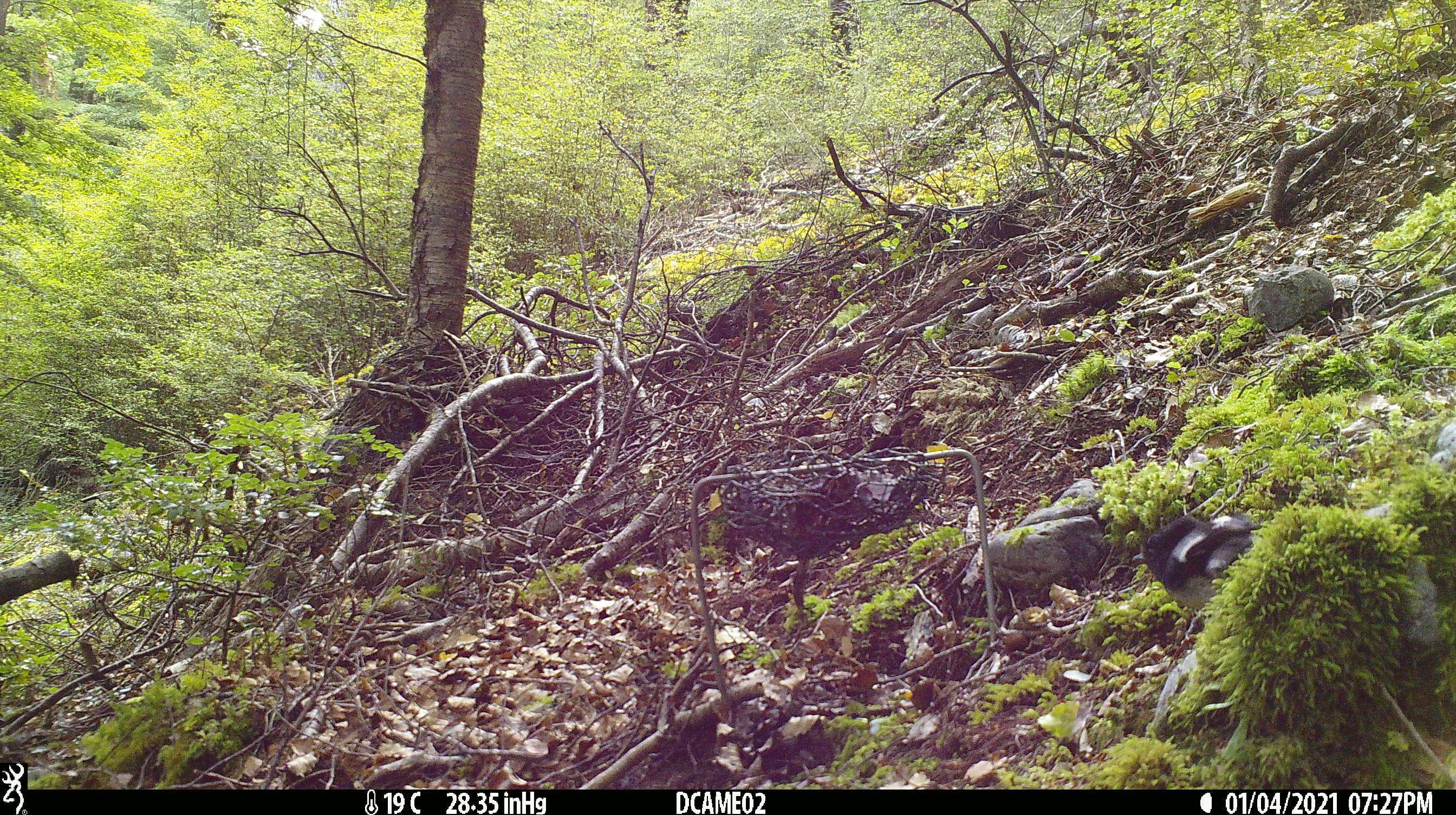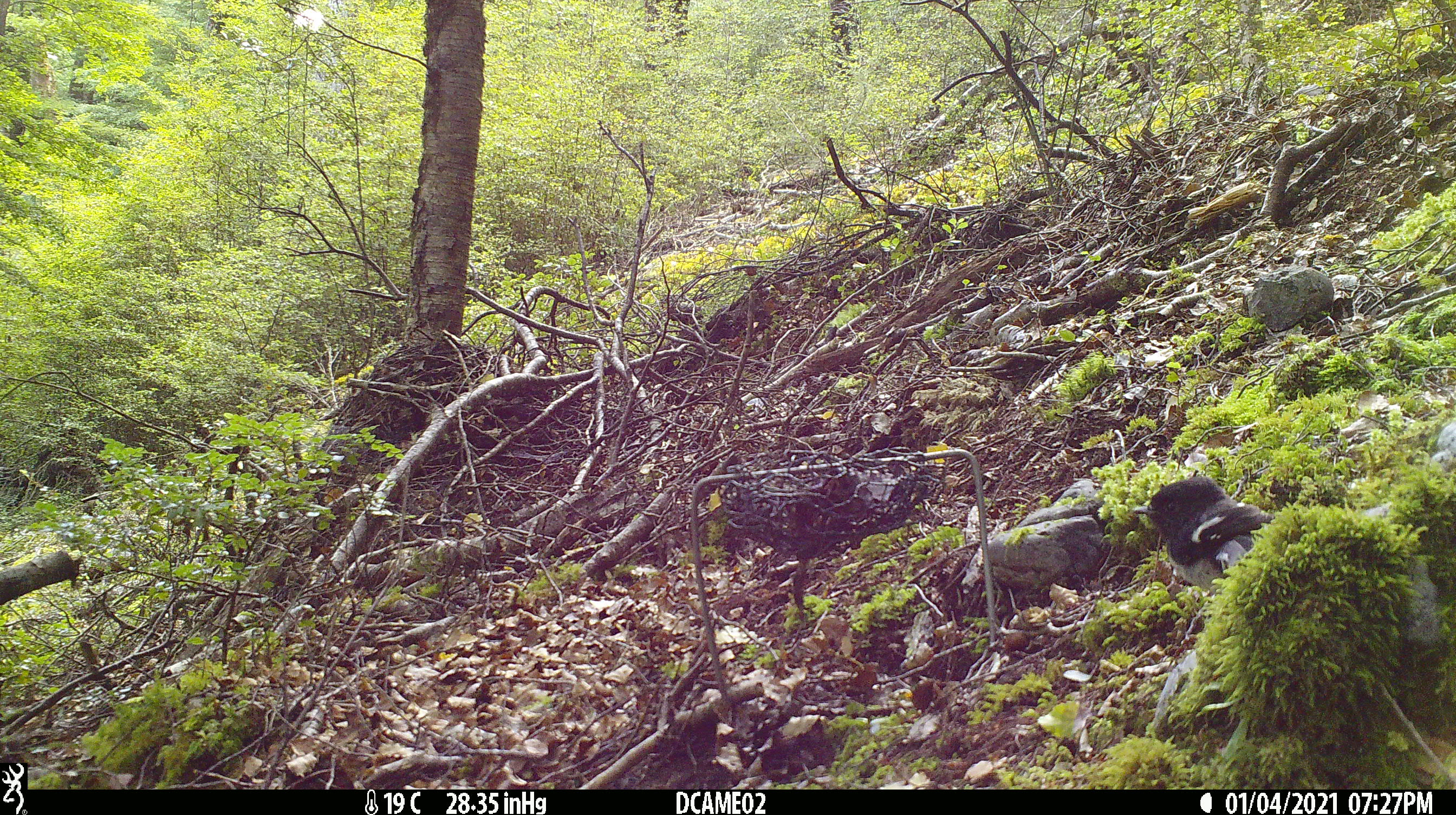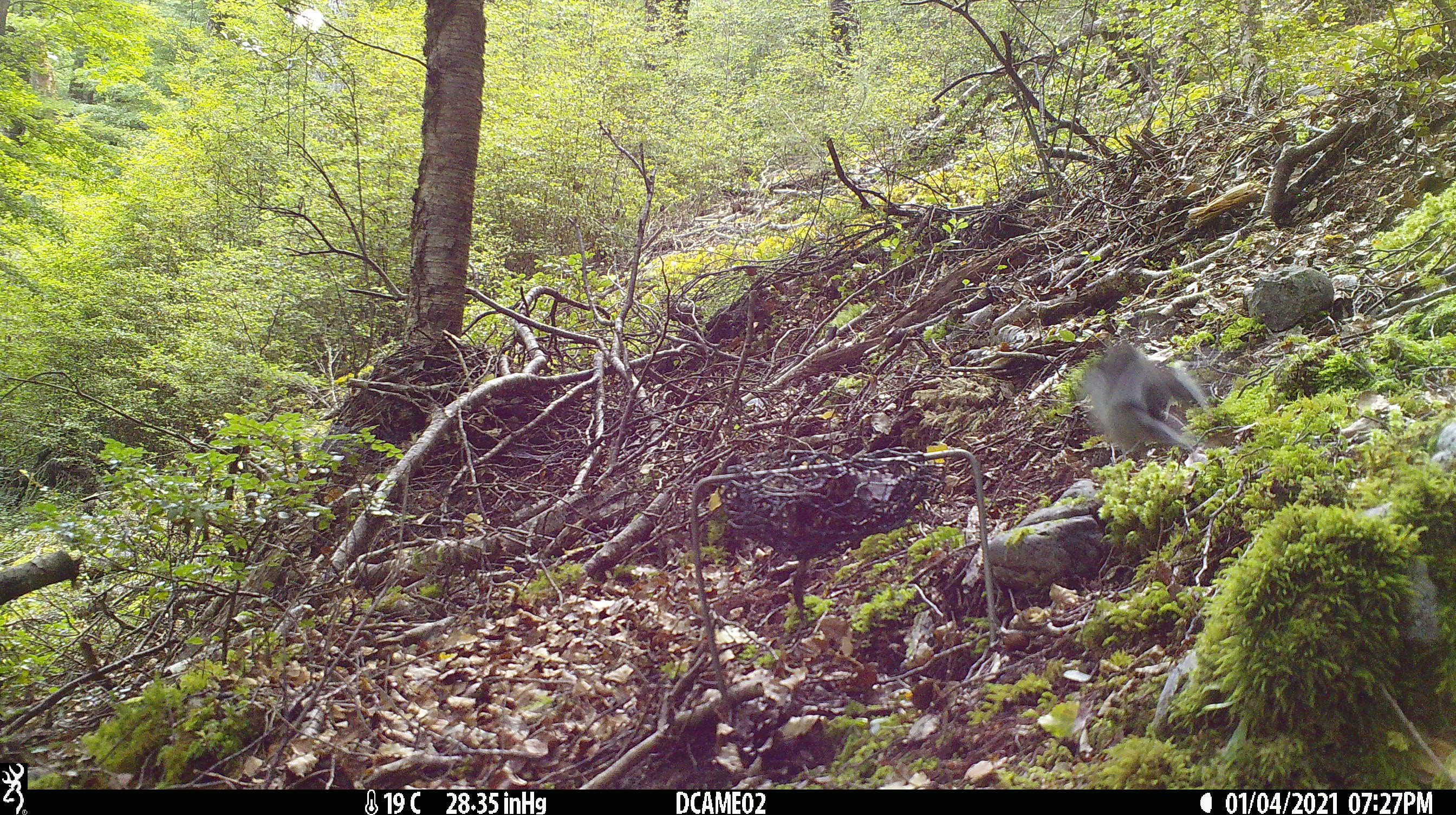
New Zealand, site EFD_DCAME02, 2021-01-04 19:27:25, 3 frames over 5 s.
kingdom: Animalia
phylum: Chordata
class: Aves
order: Passeriformes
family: Petroicidae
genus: Petroica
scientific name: Petroica macrocephala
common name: tomtit